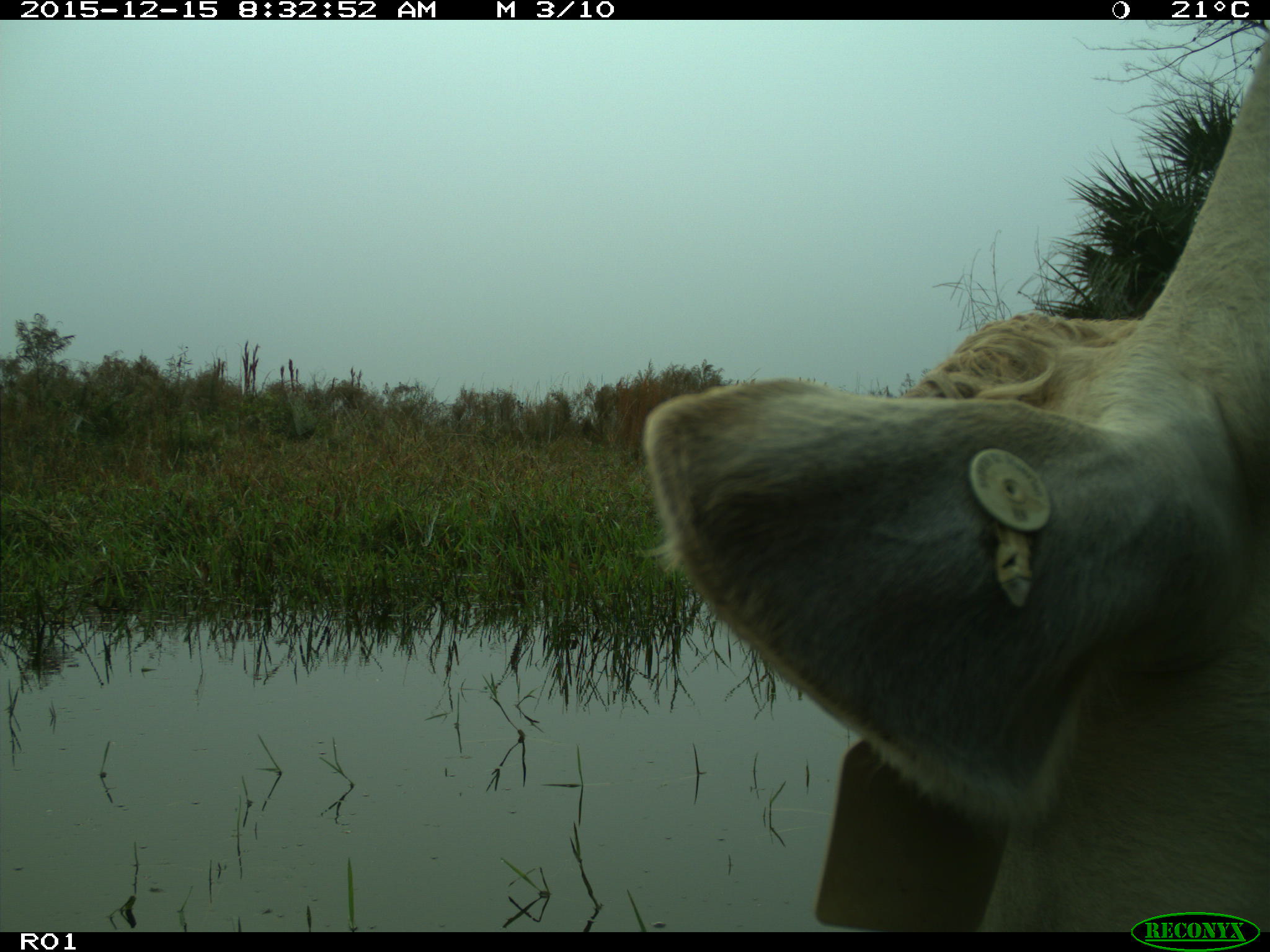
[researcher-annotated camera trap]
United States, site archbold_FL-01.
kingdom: Animalia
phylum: Chordata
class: Mammalia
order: Artiodactyla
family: Bovidae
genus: Bos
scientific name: Bos taurus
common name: domestic cow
Bos taurus (domestic cow).